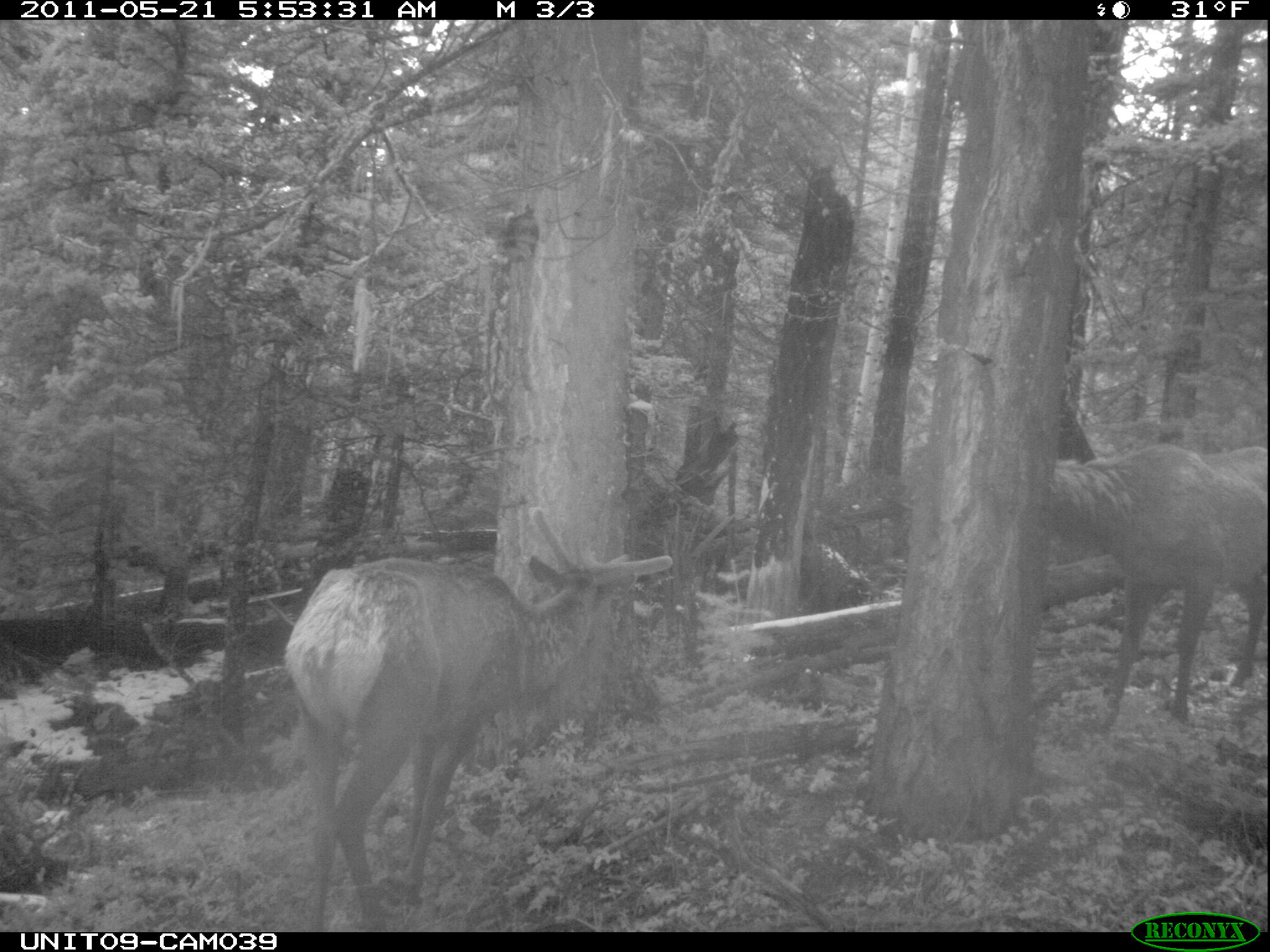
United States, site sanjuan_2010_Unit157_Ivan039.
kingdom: Animalia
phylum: Chordata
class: Mammalia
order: Artiodactyla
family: Cervidae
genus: Cervus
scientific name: Cervus elaphus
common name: red deer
Cervus elaphus (red deer).